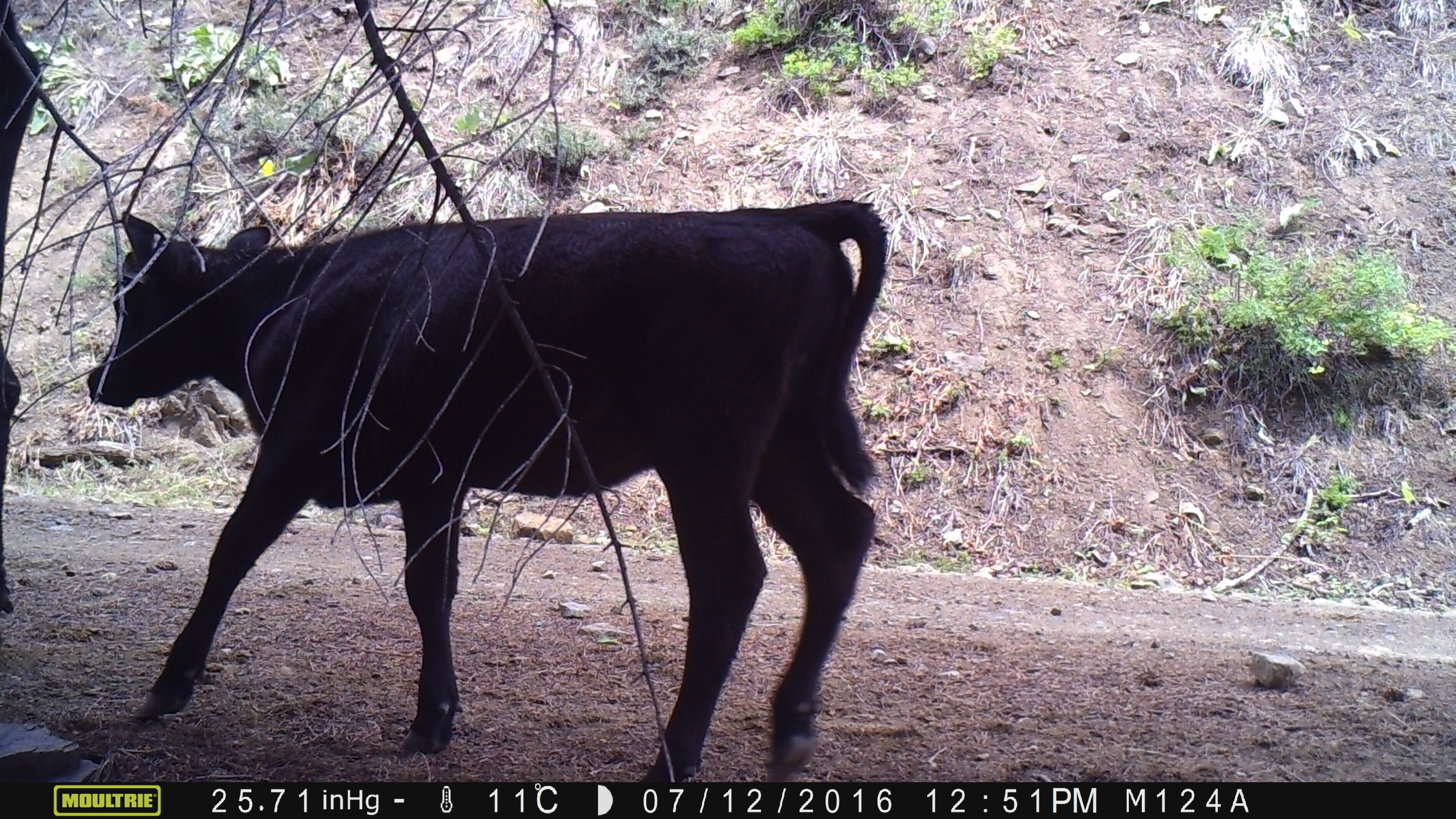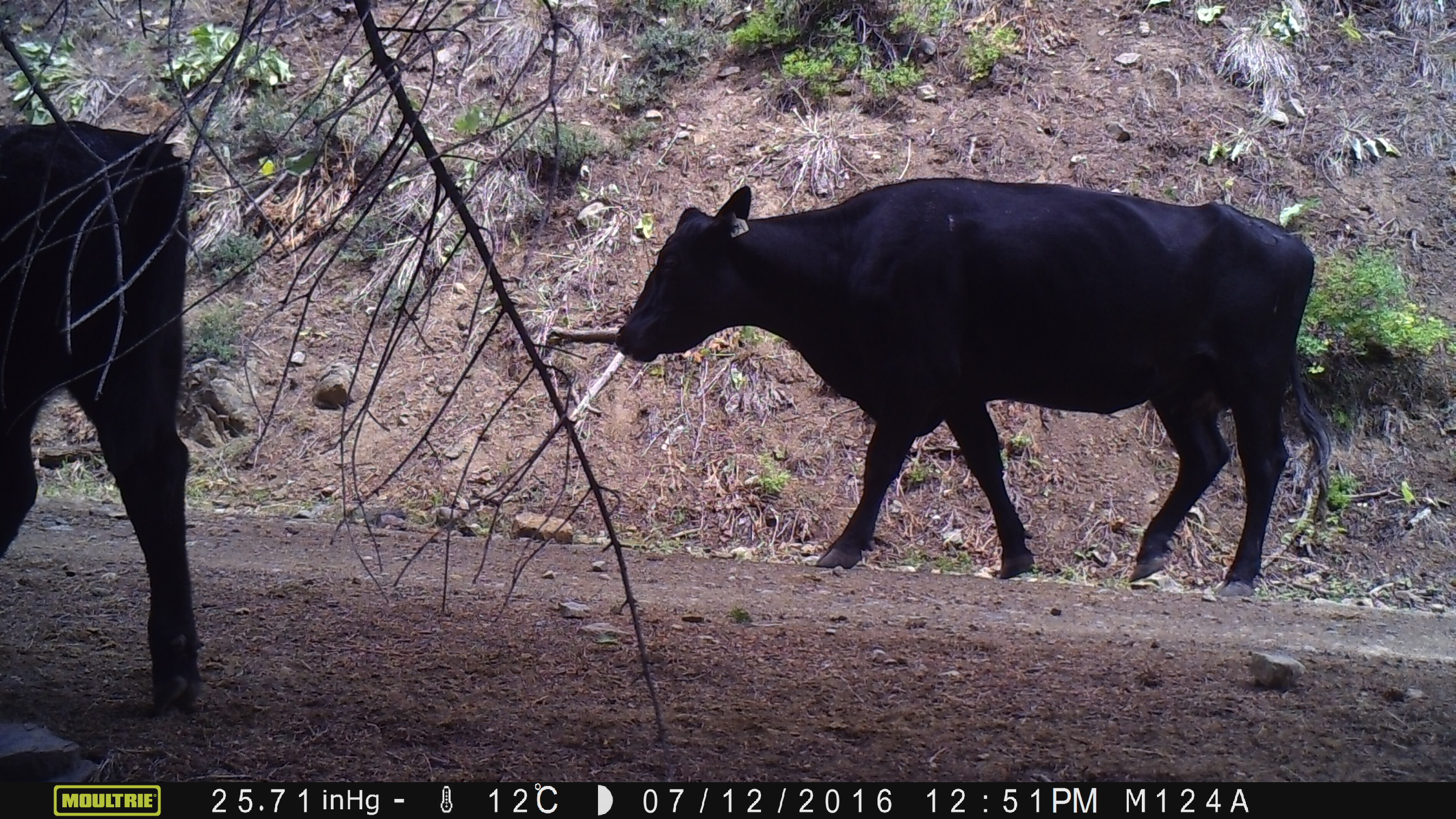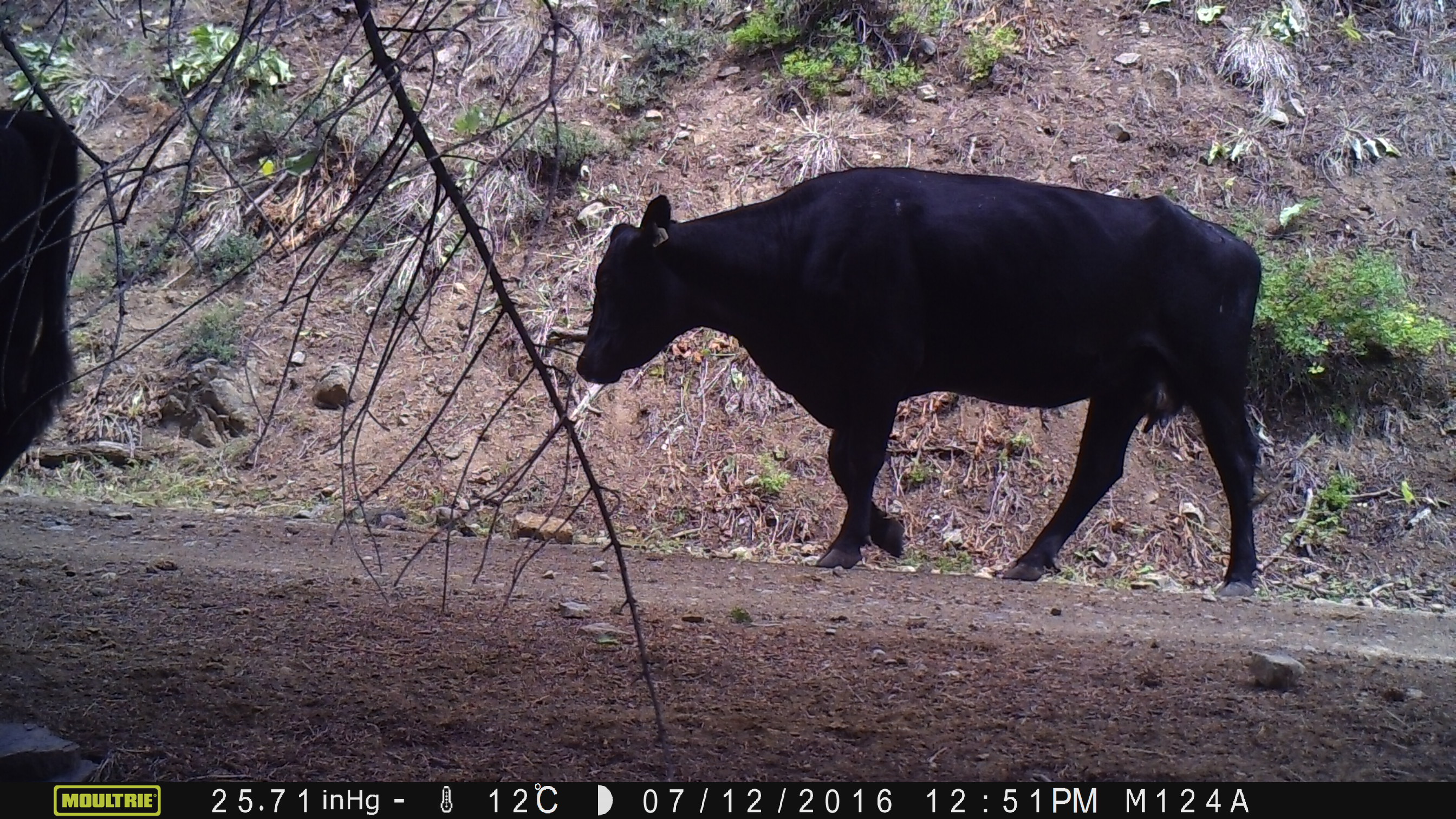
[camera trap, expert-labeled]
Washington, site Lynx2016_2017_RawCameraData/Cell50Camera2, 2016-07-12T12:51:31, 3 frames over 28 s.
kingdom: Animalia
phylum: Chordata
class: Mammalia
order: Artiodactyla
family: Bovidae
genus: Bos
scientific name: Bos taurus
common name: domestic cattle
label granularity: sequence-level